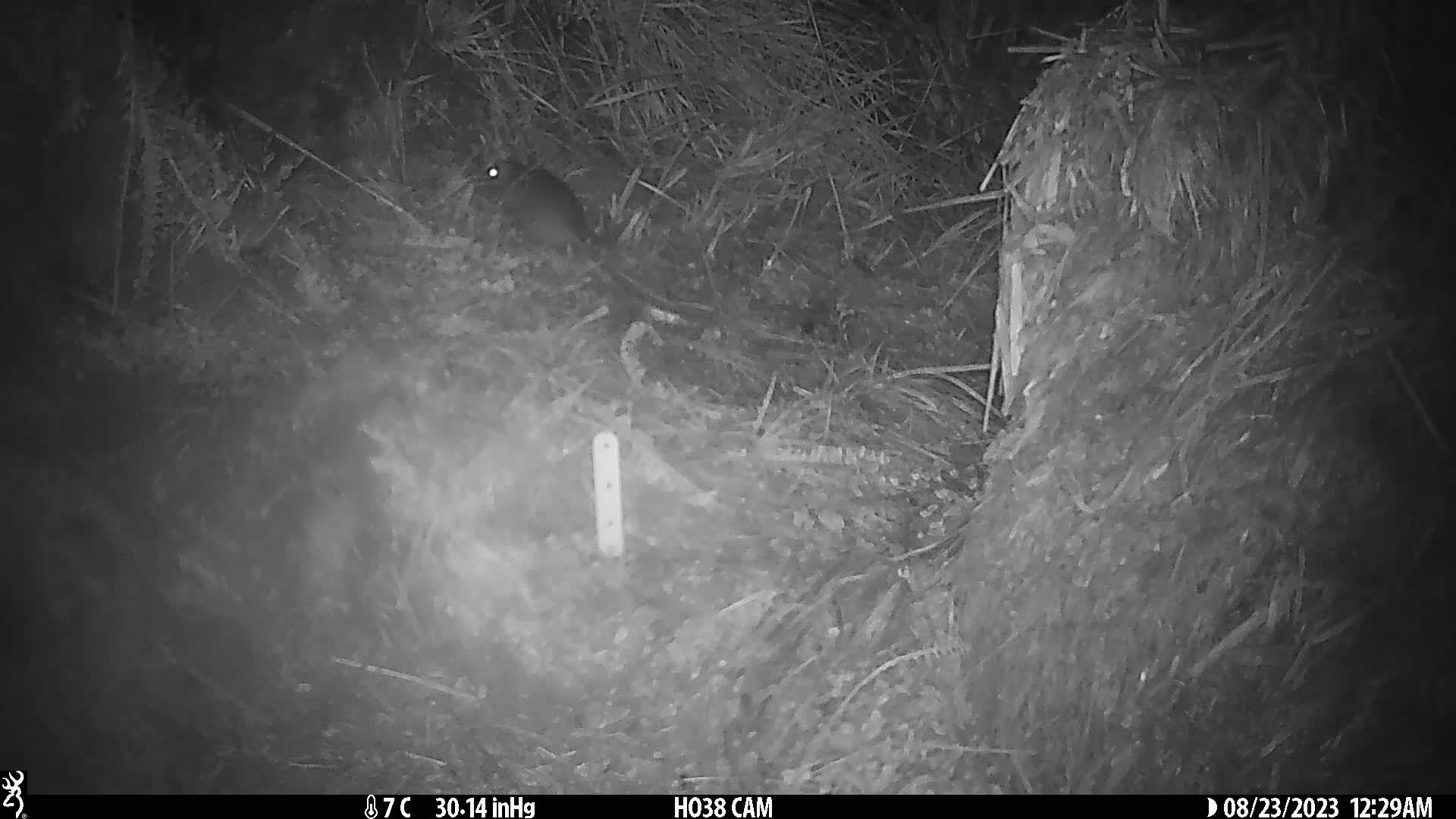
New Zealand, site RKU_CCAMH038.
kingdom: Animalia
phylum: Chordata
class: Mammalia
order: Rodentia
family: Muridae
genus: Rattus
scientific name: Rattus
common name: rat